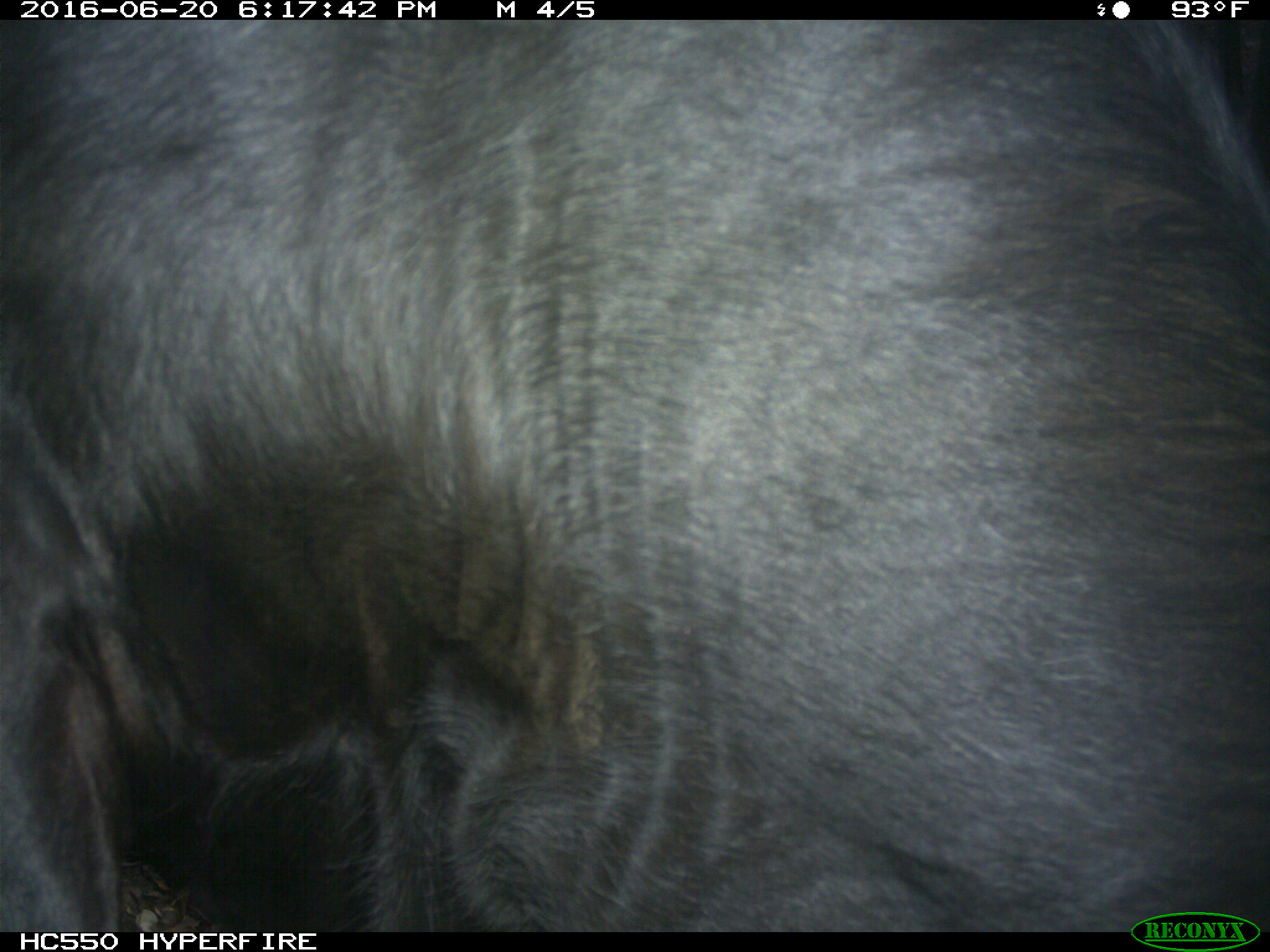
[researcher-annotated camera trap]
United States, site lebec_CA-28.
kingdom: Animalia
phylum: Chordata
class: Mammalia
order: Artiodactyla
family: Bovidae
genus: Bos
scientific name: Bos taurus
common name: domestic cow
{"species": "Bos taurus (domestic cow)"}